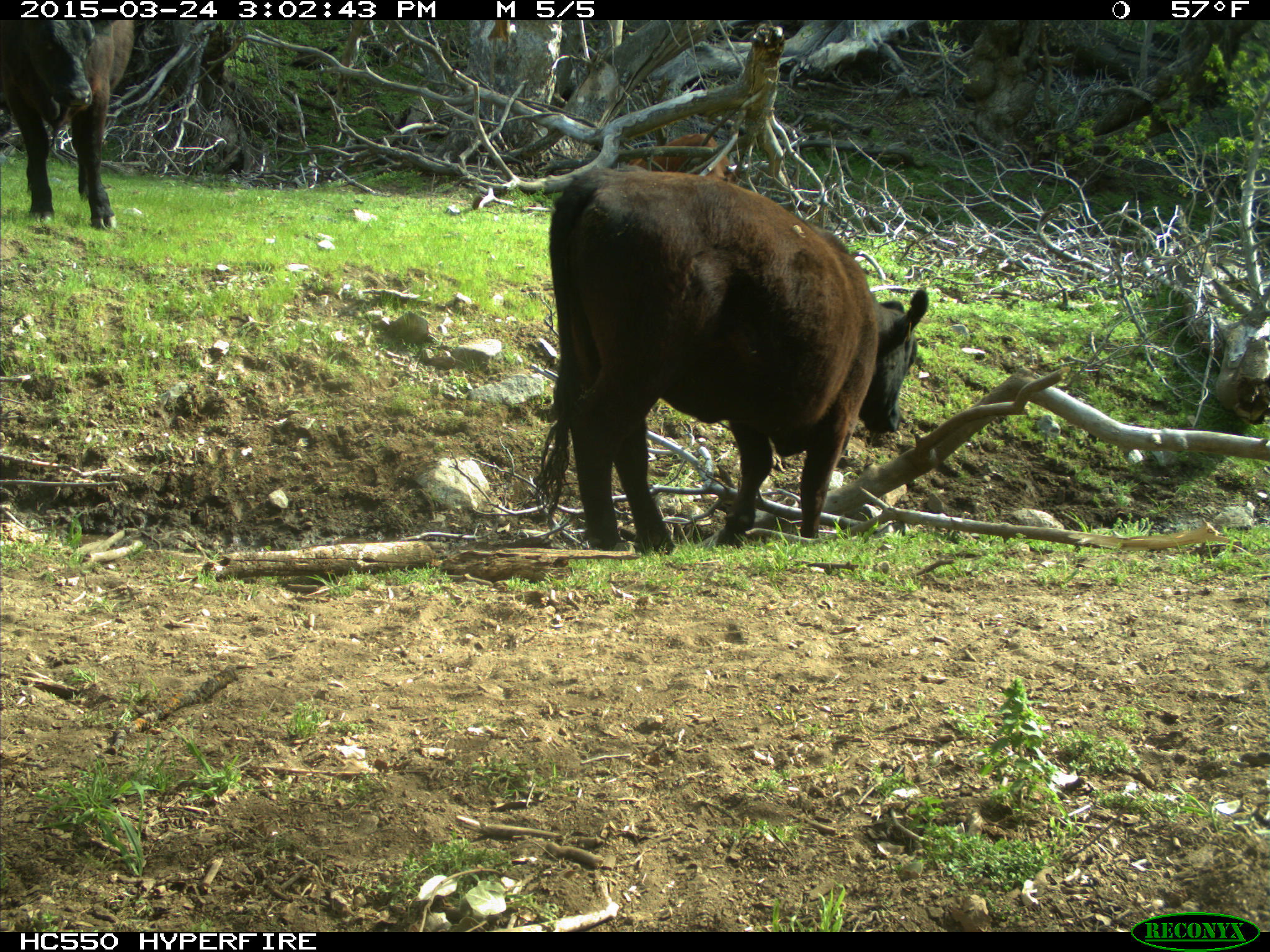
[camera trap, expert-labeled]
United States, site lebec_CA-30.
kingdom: Animalia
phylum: Chordata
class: Mammalia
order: Artiodactyla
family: Bovidae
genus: Bos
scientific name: Bos taurus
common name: domestic cow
Bos taurus (domestic cow).